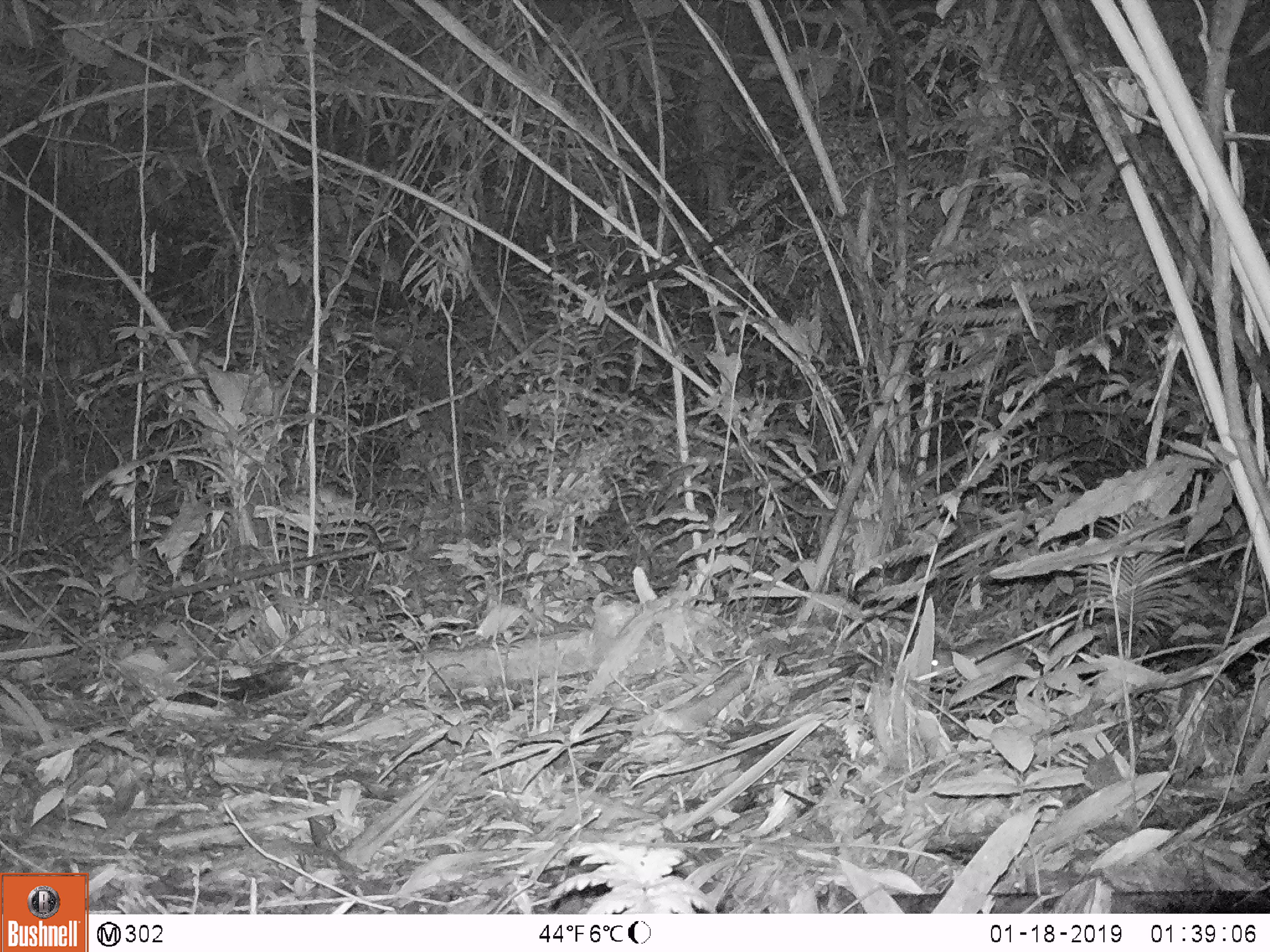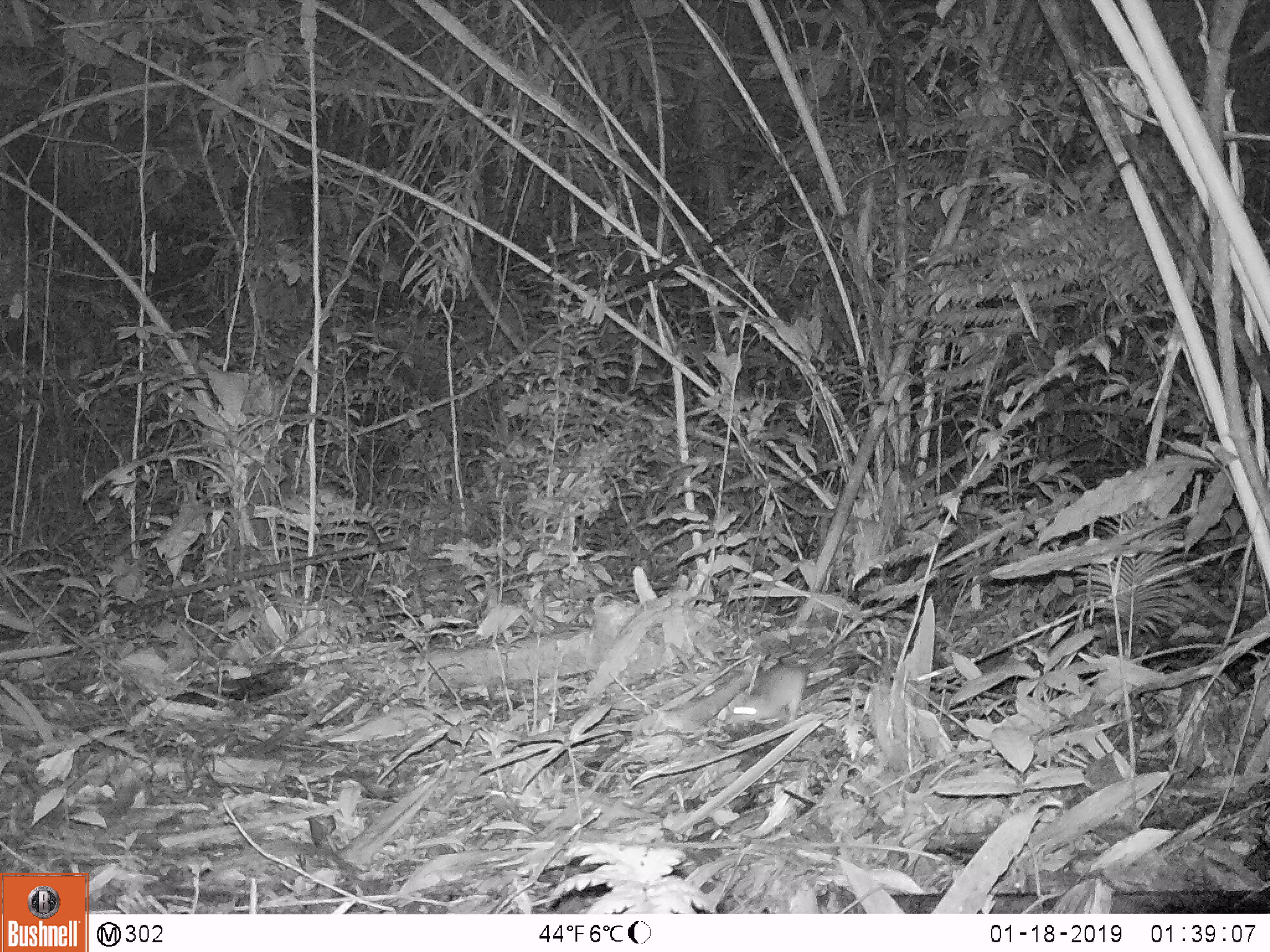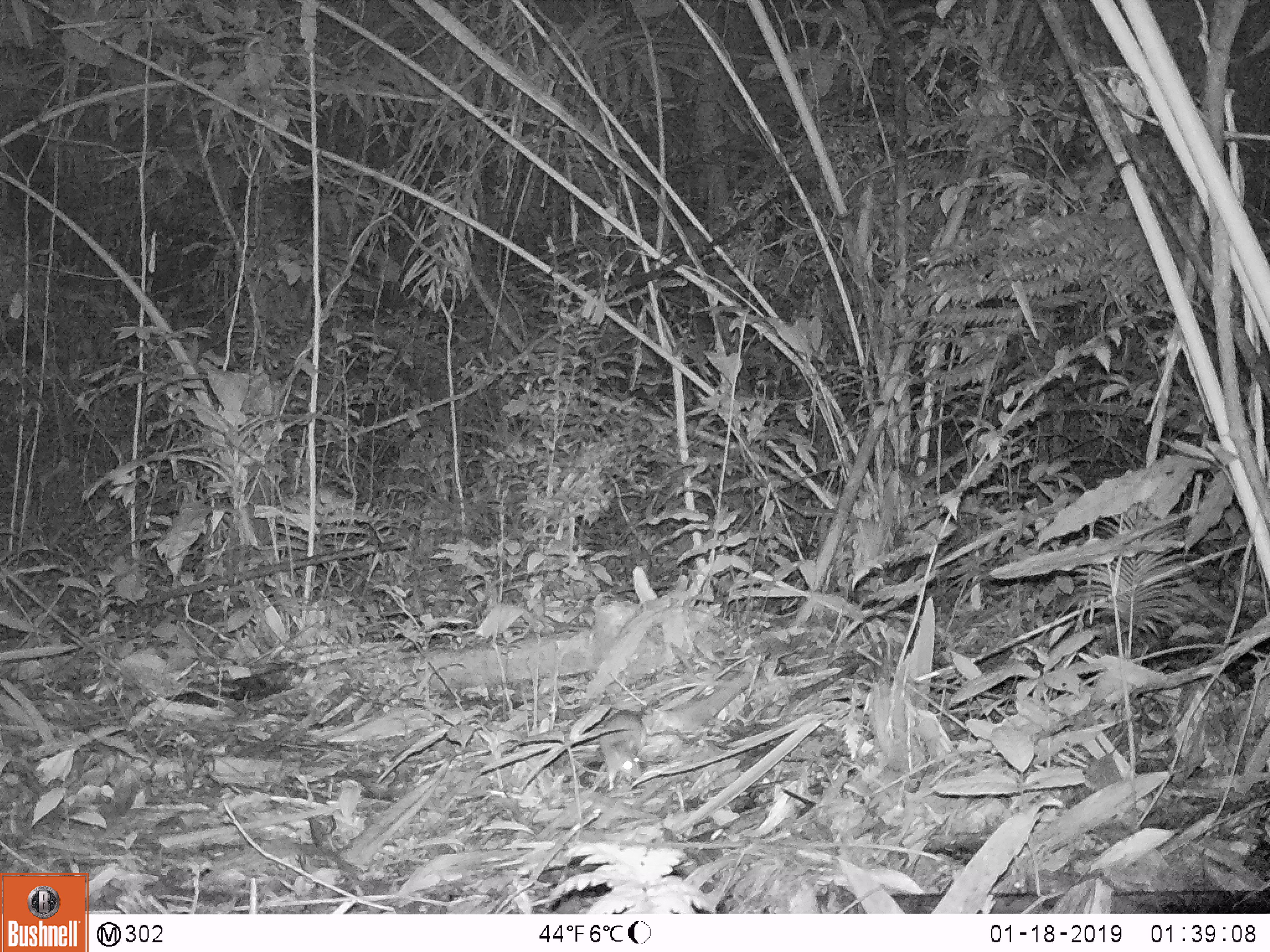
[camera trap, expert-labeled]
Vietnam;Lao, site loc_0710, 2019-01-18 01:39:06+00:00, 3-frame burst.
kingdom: Animalia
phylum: Chordata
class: Mammalia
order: Rodentia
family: Muridae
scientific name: Muridae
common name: old-world mice and rats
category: unidentified murid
Unidentified murid (old-world mice and rats) (Muridae). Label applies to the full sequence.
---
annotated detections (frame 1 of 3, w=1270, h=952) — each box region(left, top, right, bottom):
unidentified murid: region(931, 638, 1029, 681)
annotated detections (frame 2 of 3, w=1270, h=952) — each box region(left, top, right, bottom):
unidentified murid: region(722, 637, 839, 724)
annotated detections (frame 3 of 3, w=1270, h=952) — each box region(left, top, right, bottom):
unidentified murid: region(598, 710, 646, 791)